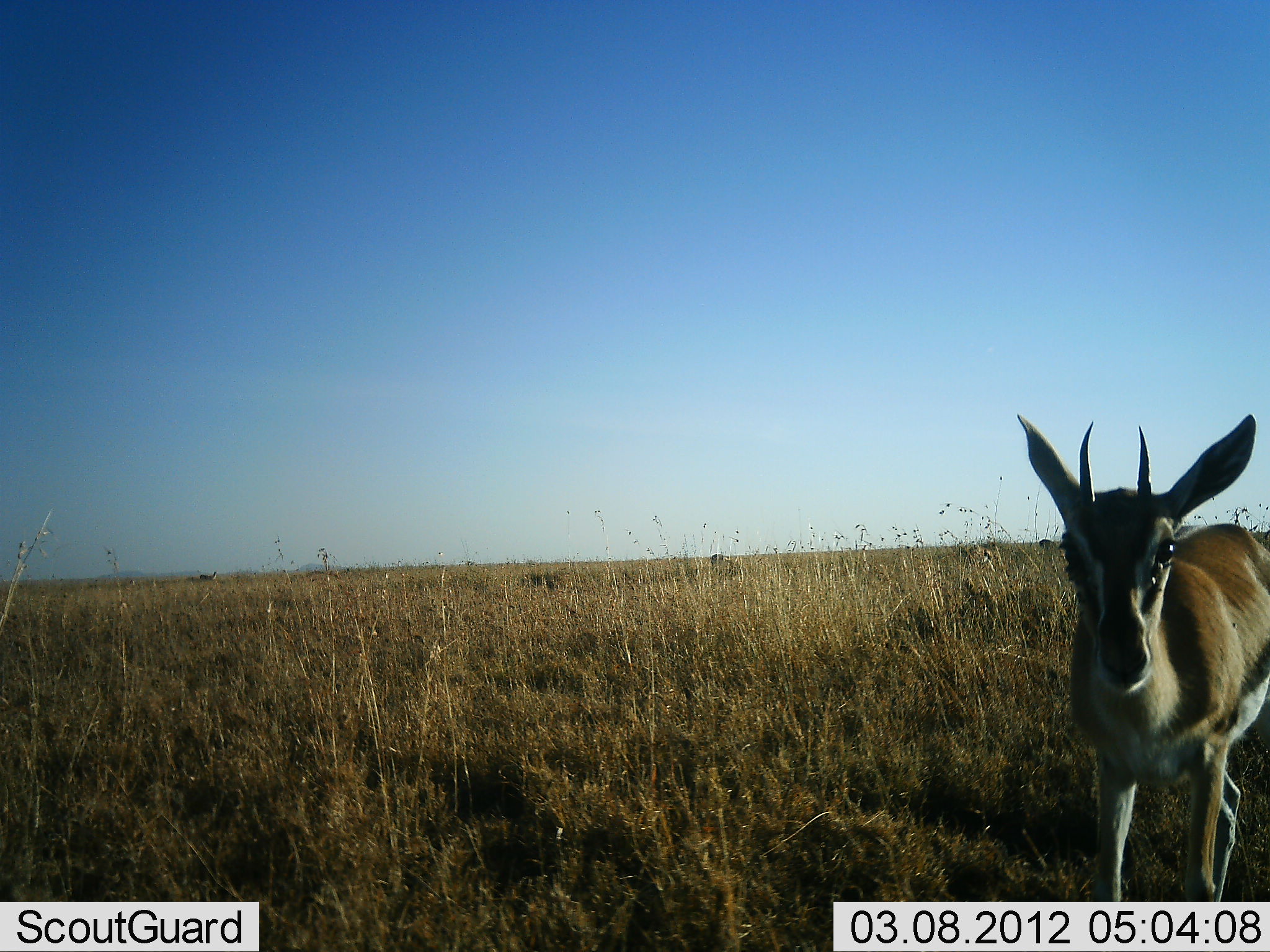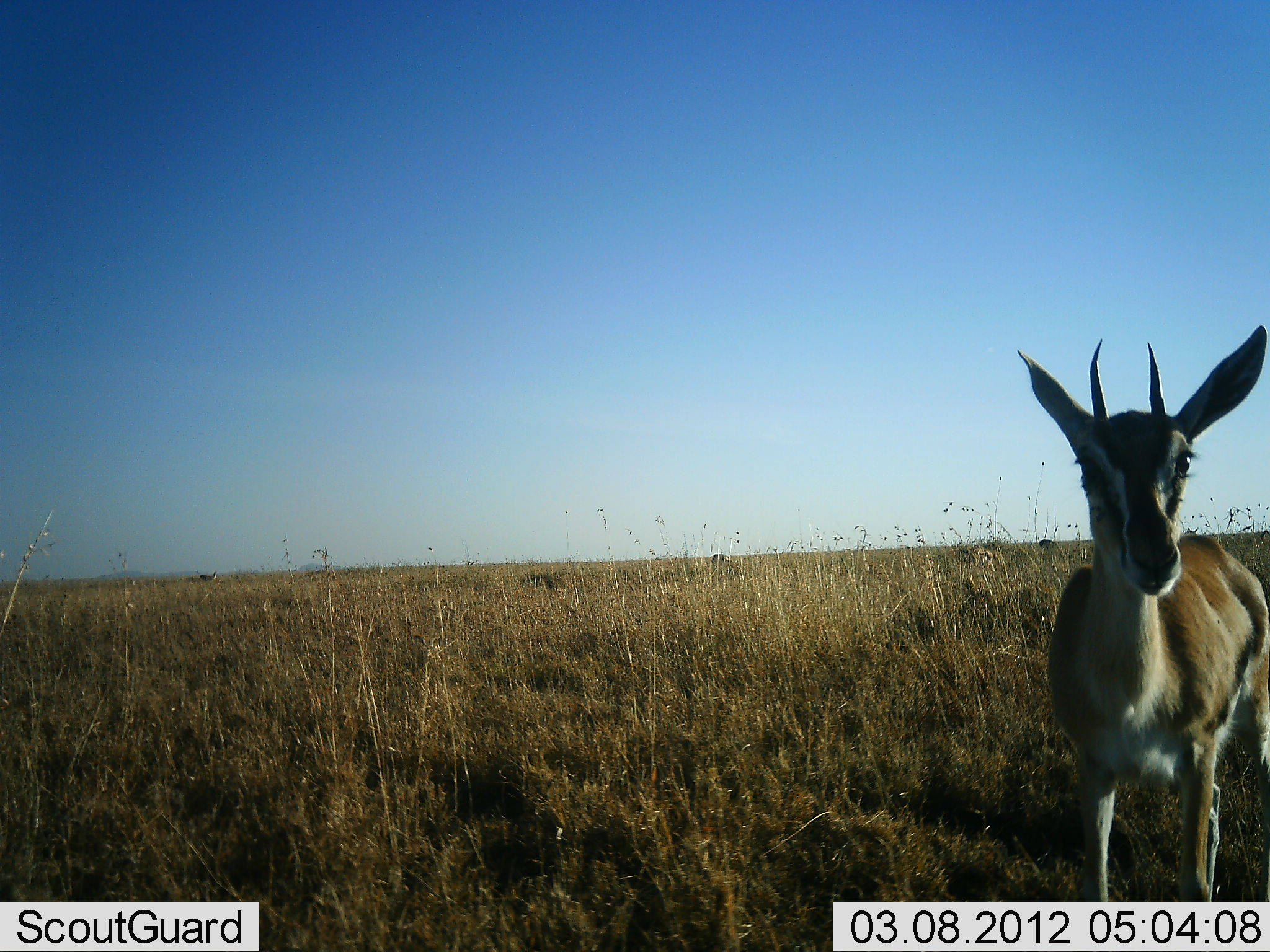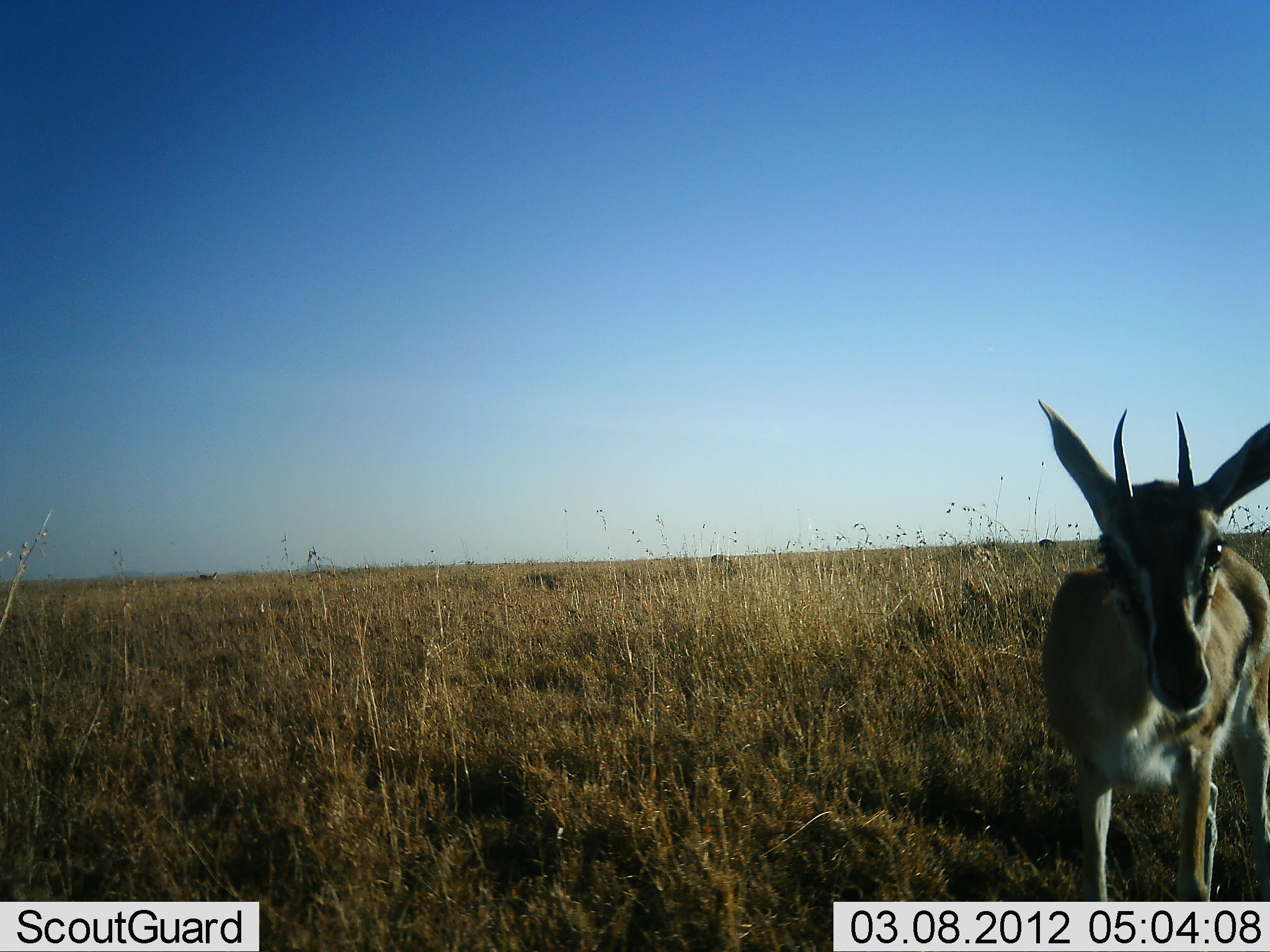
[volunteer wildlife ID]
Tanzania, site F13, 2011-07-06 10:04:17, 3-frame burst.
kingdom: Animalia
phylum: Chordata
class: Mammalia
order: Artiodactyla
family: Bovidae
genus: Eudorcas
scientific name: Eudorcas thomsonii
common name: thomson's gazelle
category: gazellethomsons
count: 1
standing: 100%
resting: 0%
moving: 0%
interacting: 17%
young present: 0%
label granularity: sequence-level